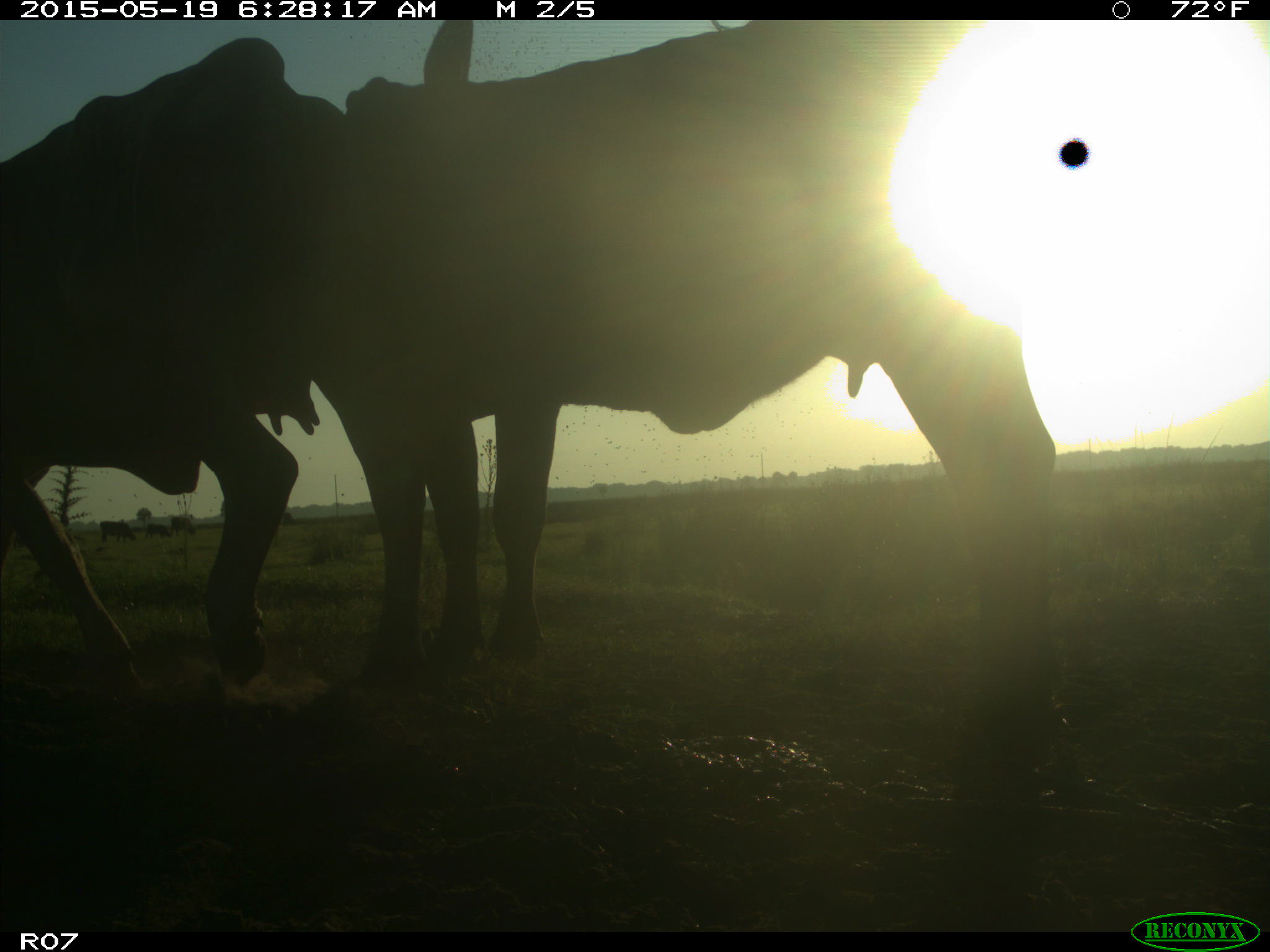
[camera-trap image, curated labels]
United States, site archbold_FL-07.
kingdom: Animalia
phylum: Chordata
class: Mammalia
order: Artiodactyla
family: Bovidae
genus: Bos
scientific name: Bos taurus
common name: domestic cow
Bos taurus (domestic cow).